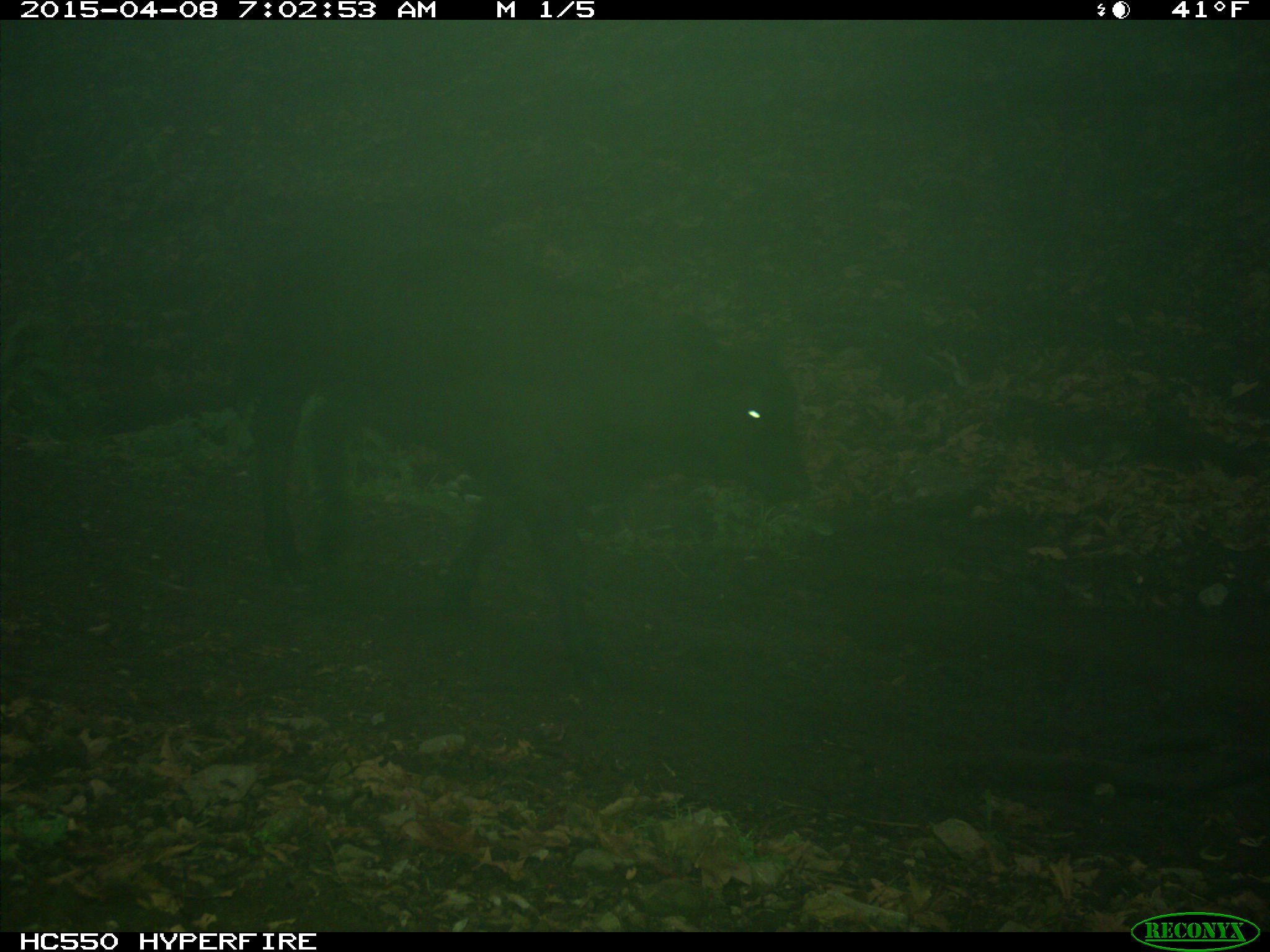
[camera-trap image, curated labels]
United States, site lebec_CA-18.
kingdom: Animalia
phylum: Chordata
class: Mammalia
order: Artiodactyla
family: Bovidae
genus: Bos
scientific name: Bos taurus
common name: domestic cow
Bos taurus (domestic cow).